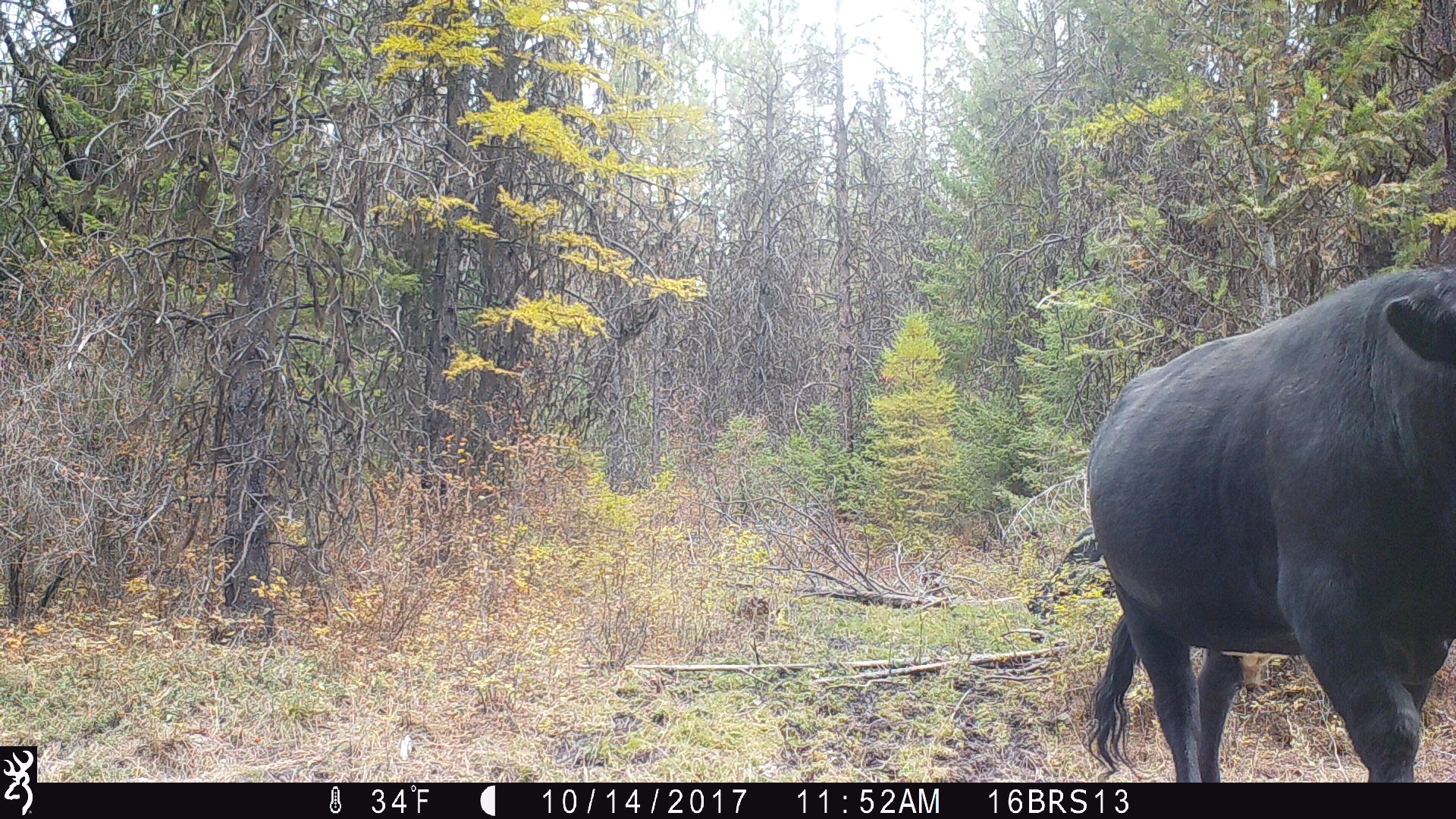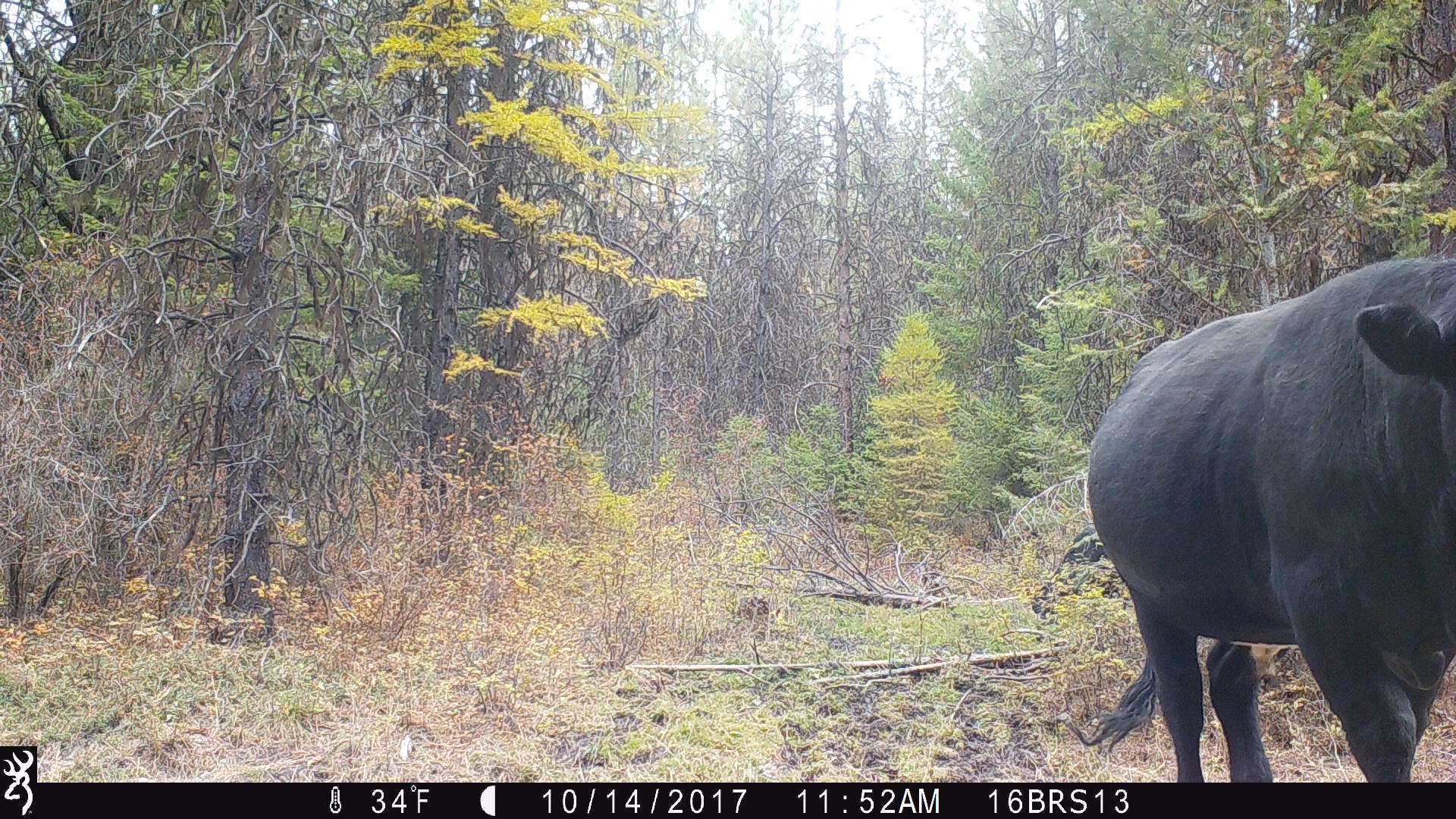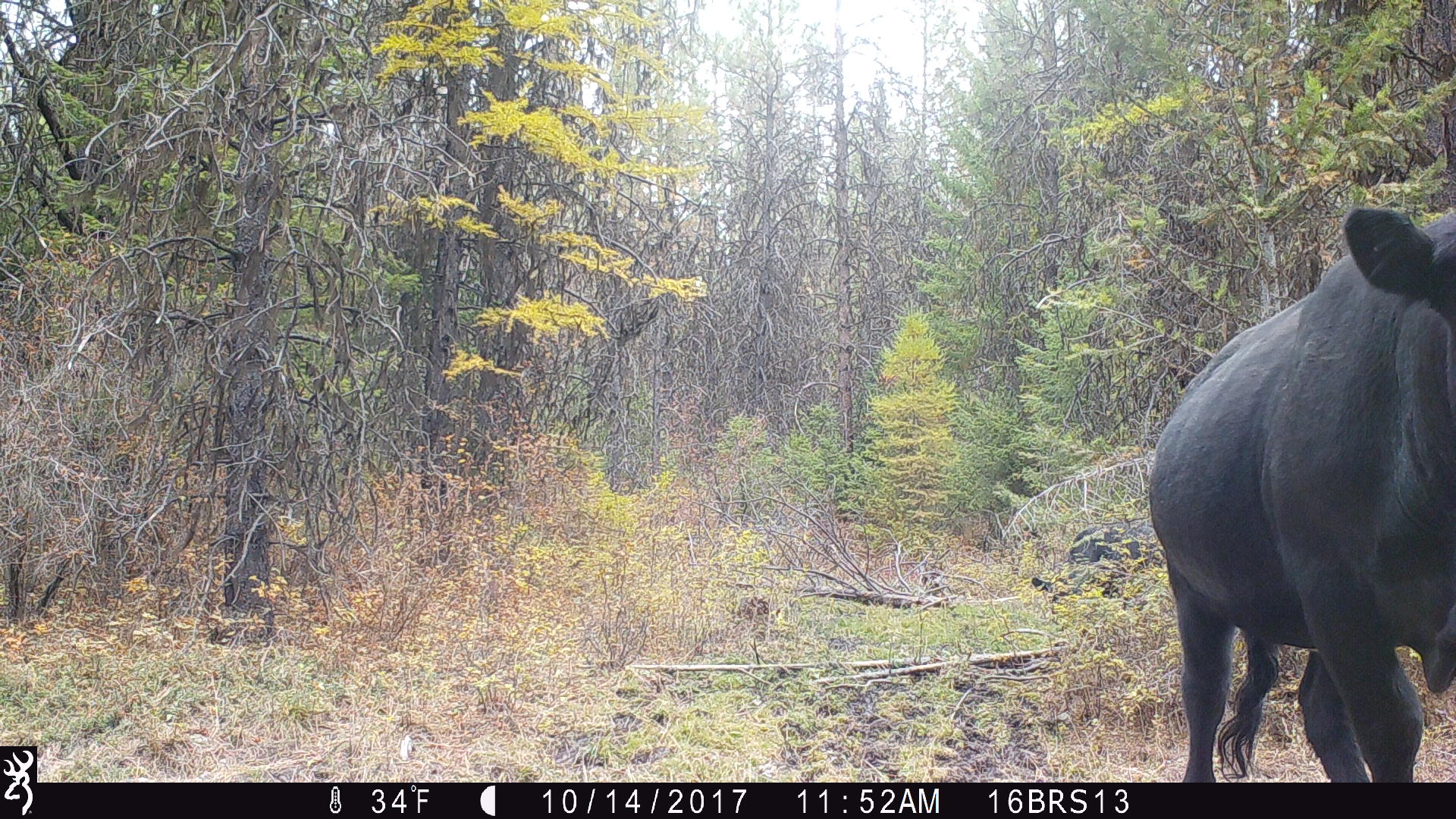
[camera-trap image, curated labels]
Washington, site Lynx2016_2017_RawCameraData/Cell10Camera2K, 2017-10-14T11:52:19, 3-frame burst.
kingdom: Animalia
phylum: Chordata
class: Mammalia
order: Artiodactyla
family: Bovidae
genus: Bos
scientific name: Bos taurus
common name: domestic cattle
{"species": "domestic cattle (Bos taurus)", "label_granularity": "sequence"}